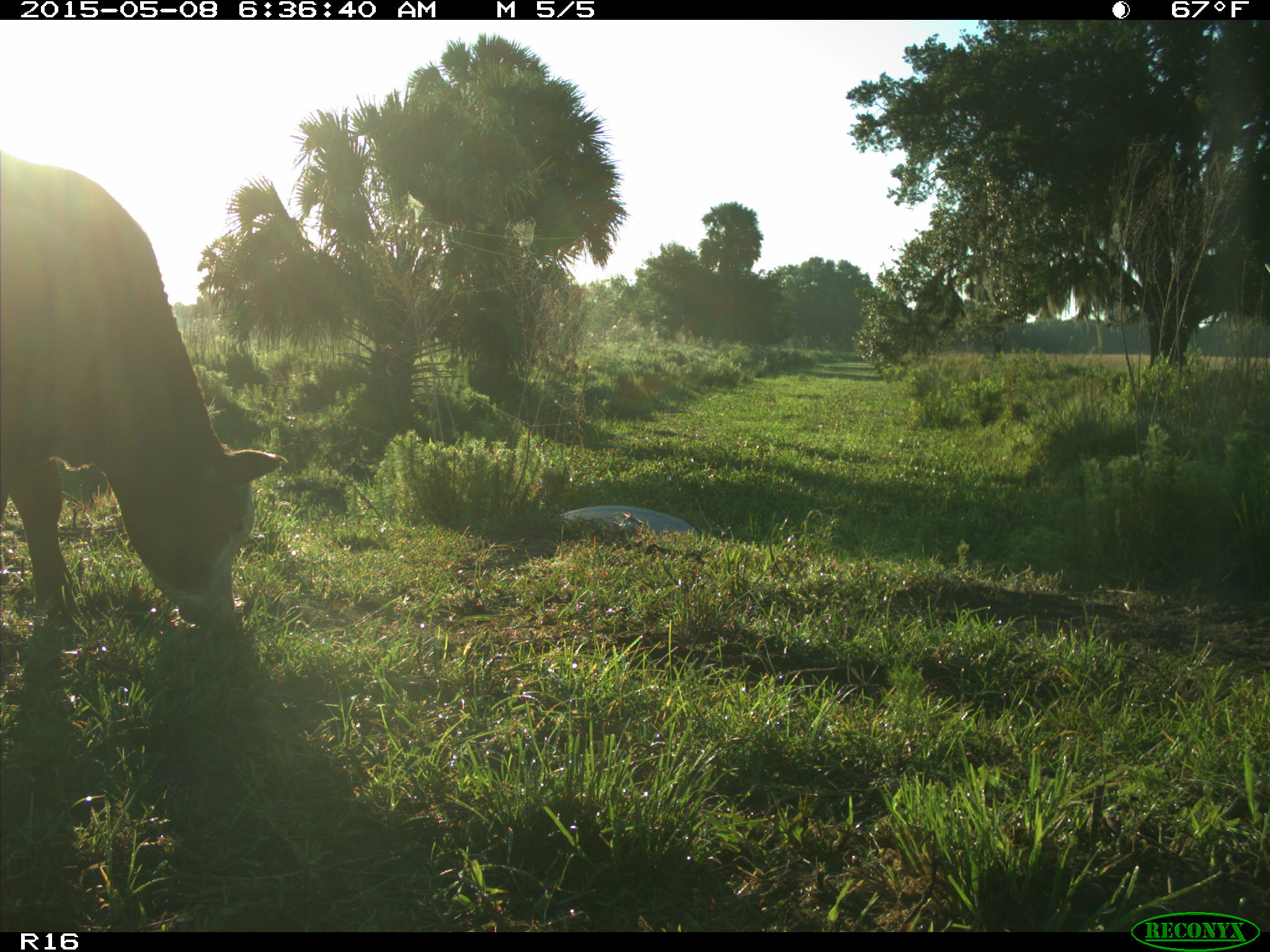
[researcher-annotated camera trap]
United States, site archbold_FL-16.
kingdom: Animalia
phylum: Chordata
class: Mammalia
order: Artiodactyla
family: Bovidae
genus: Bos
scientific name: Bos taurus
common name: domestic cow